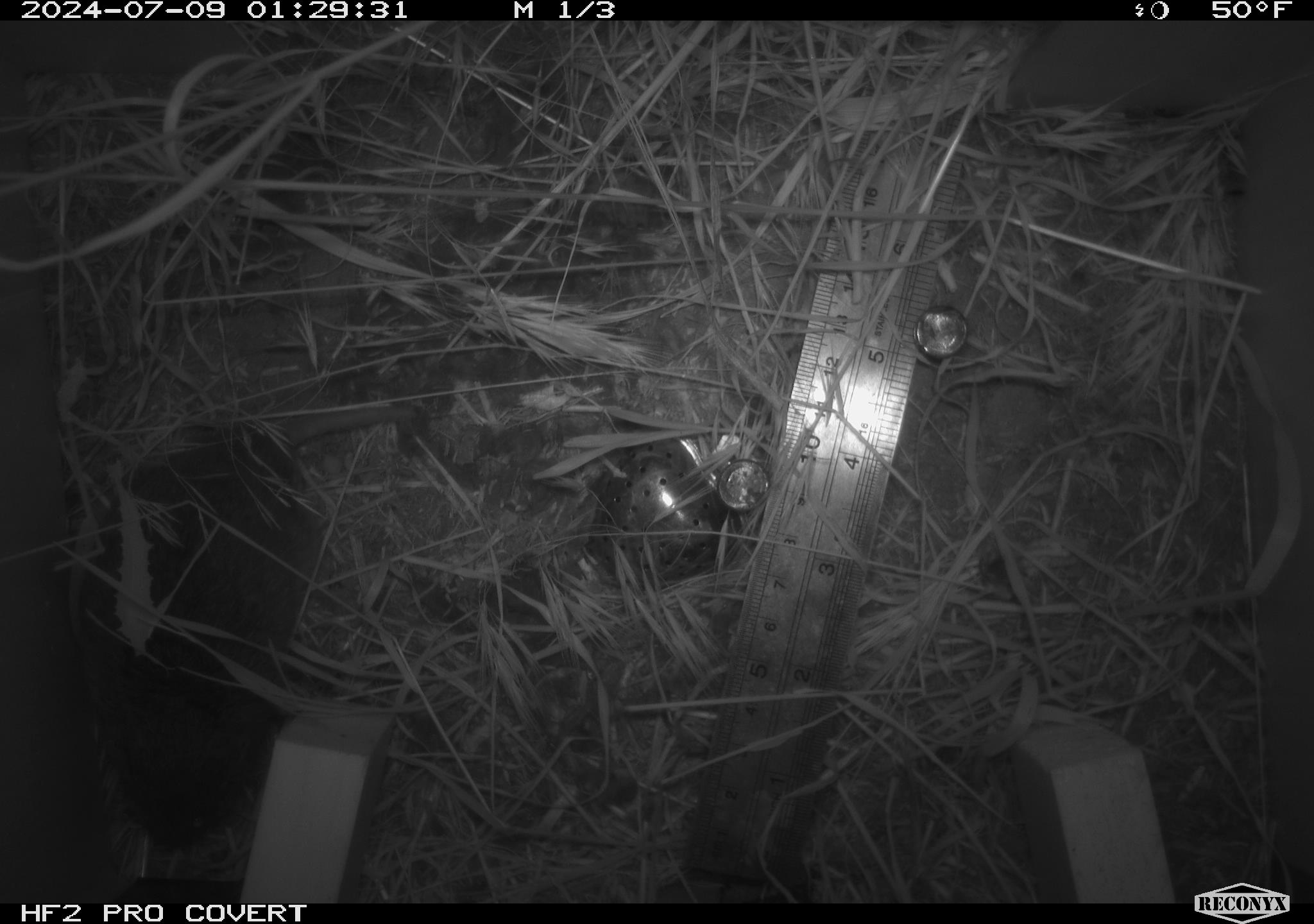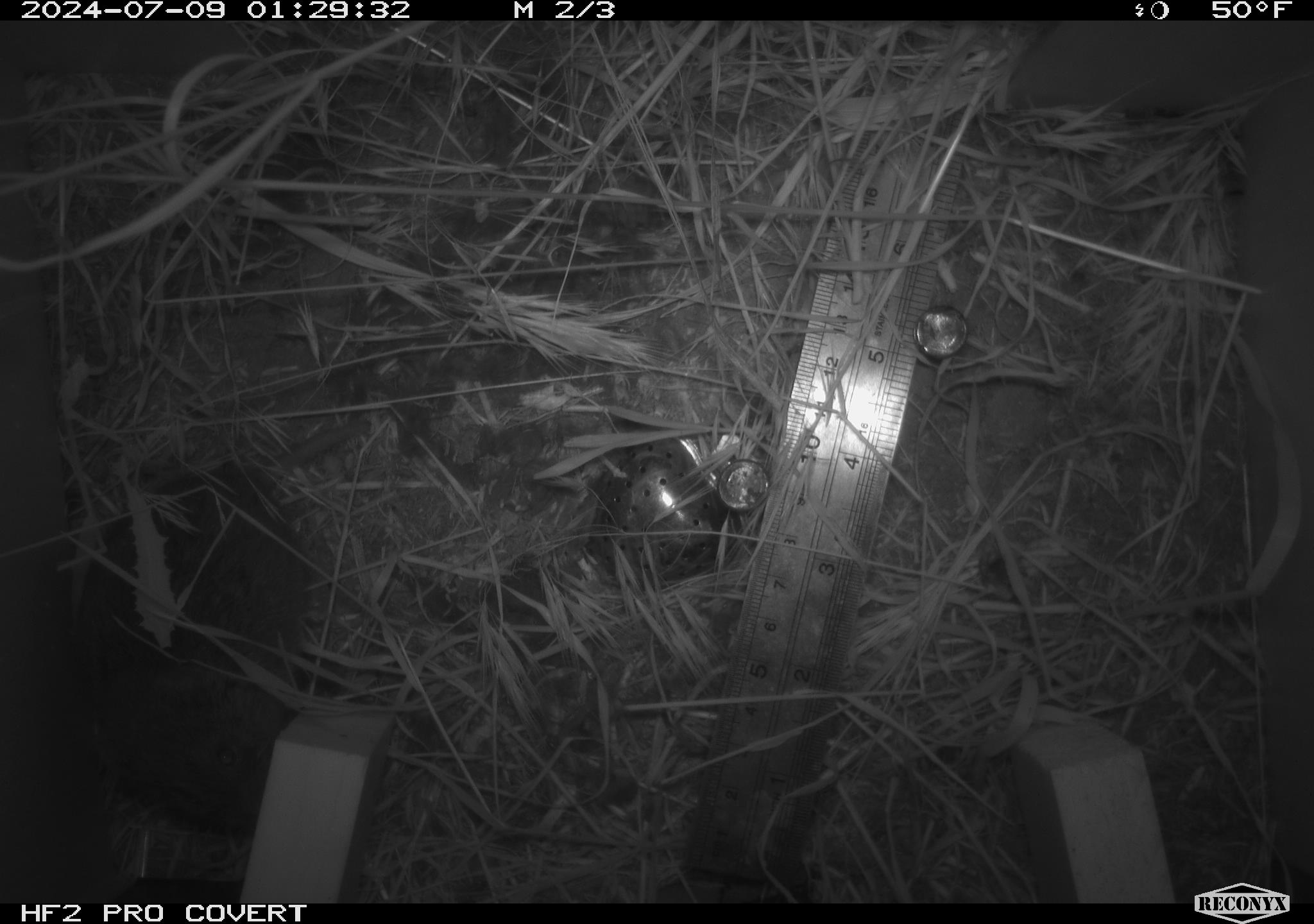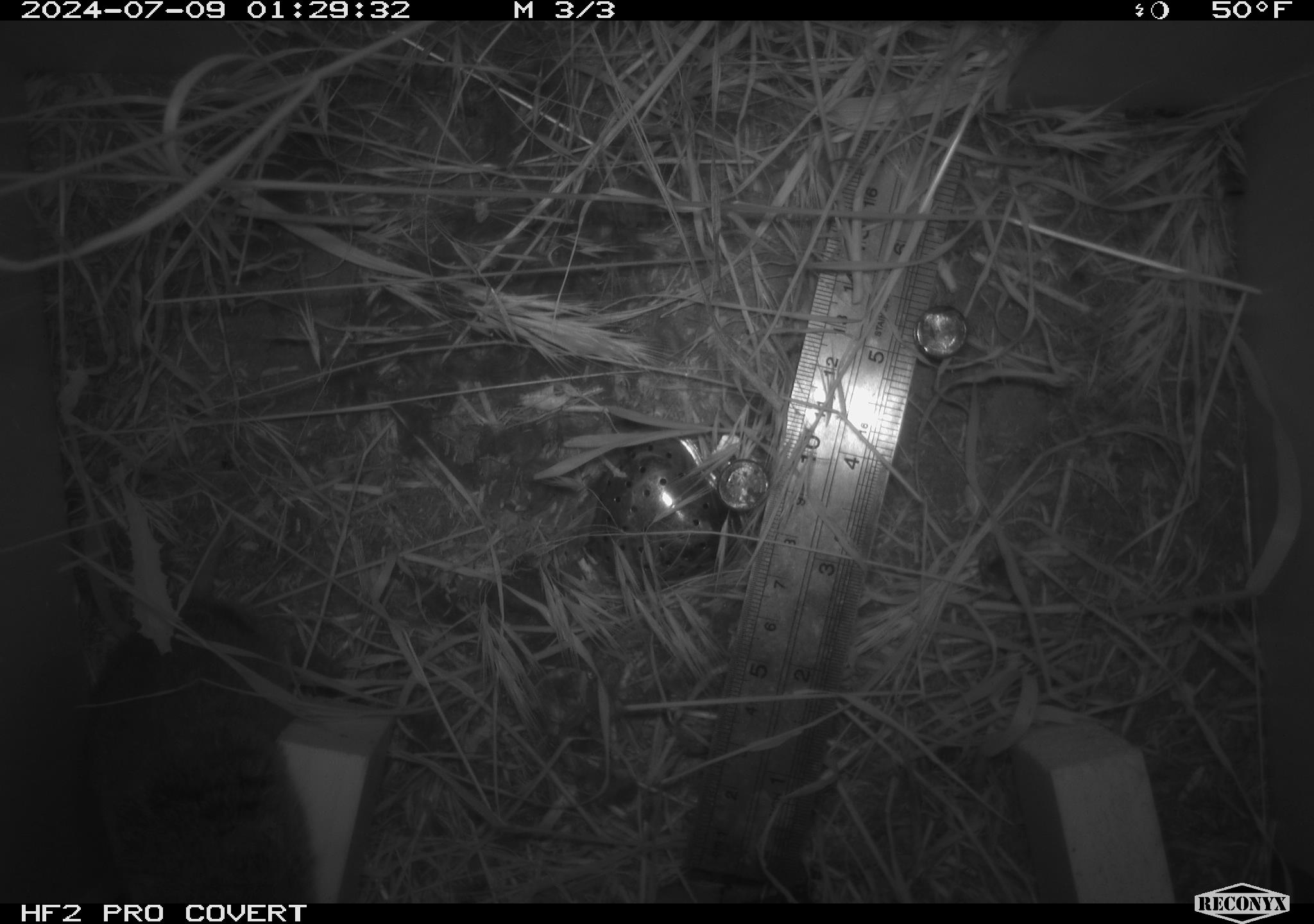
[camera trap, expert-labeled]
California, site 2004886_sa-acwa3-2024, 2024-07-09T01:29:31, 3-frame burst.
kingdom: Animalia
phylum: Chordata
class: Mammalia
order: Rodentia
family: Cricetidae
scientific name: Arvicolinae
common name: voles, lemmings, and muskrats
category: arvicolinae subfamily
Arvicolinae subfamily (voles, lemmings, and muskrats) (Arvicolinae).